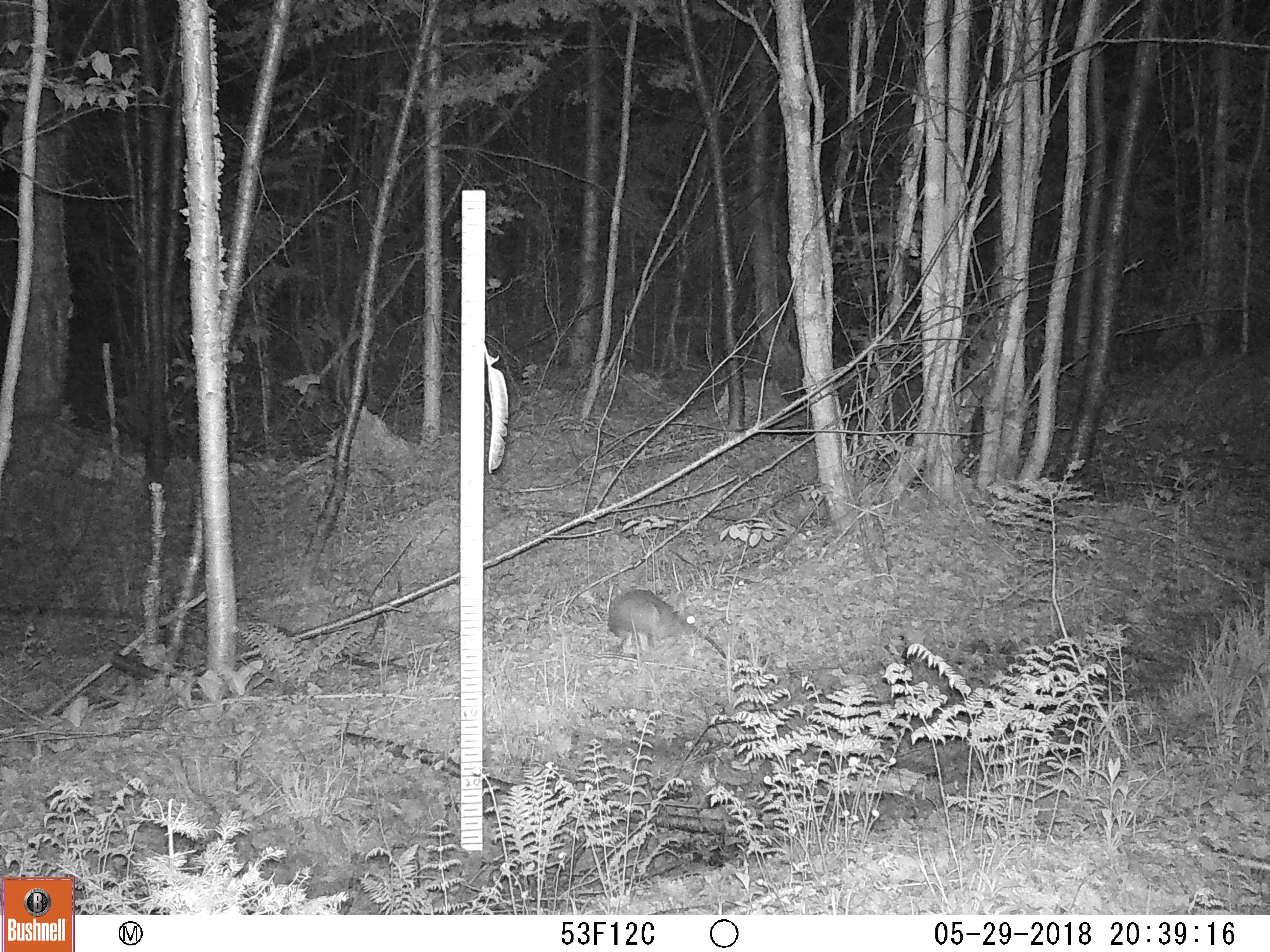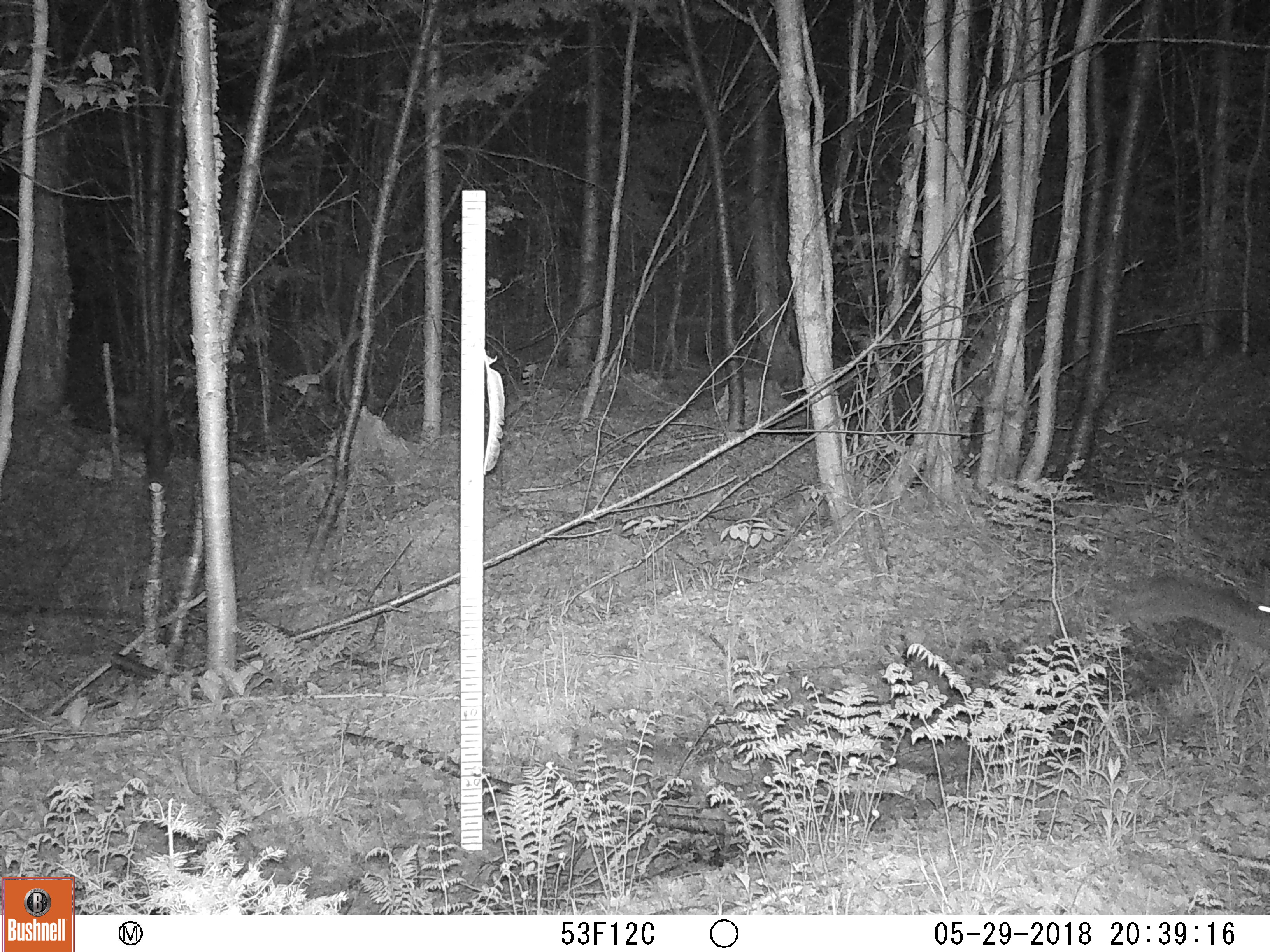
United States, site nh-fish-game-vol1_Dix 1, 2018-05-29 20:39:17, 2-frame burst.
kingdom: Animalia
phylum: Chordata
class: Mammalia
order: Lagomorpha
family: Leporidae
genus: Lepus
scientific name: Lepus americanus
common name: snowshoe hare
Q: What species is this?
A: Snowshoe hare (Lepus americanus).